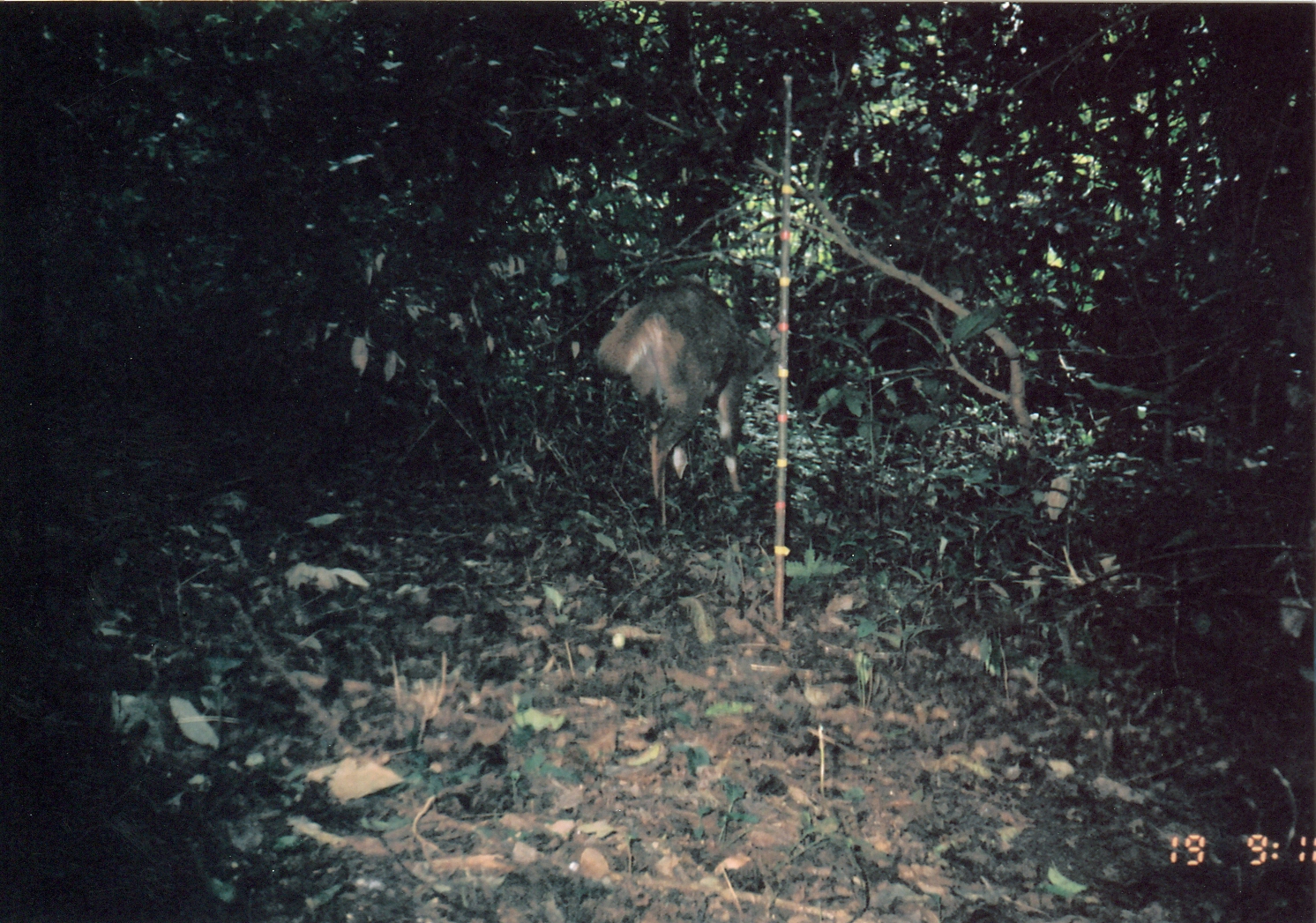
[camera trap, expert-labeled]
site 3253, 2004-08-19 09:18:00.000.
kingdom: Animalia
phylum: Chordata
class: Mammalia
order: Artiodactyla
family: Bovidae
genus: Tragelaphus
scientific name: Tragelaphus scriptus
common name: bushbuck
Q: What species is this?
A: Tragelaphus scriptus (bushbuck).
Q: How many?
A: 1.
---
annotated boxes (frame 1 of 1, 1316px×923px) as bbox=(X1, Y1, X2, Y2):
tragelaphus scriptus: bbox=(592, 282, 789, 530)